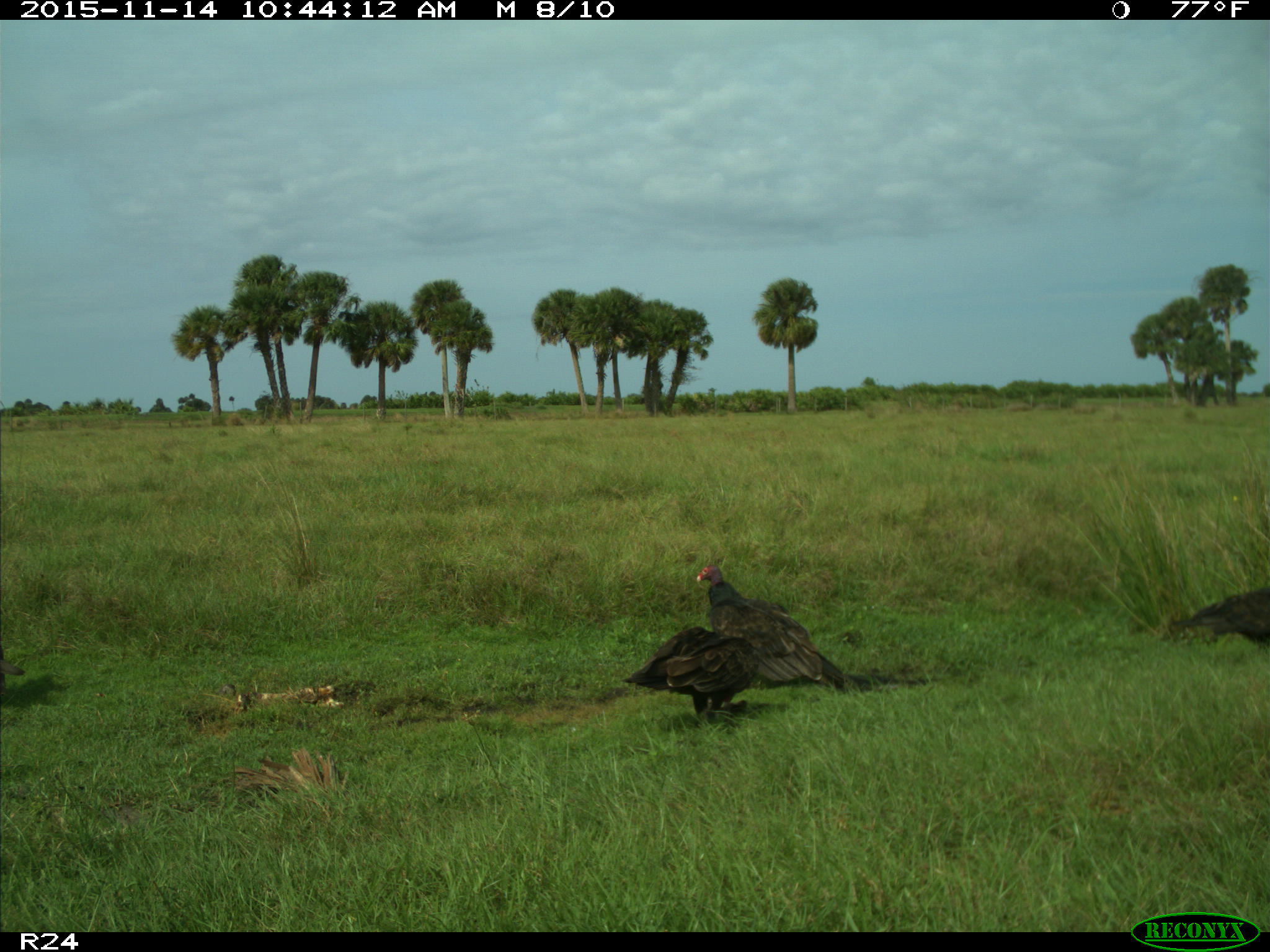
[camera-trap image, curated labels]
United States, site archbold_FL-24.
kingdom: Animalia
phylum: Chordata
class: Aves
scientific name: Aves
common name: birds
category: unidentified bird